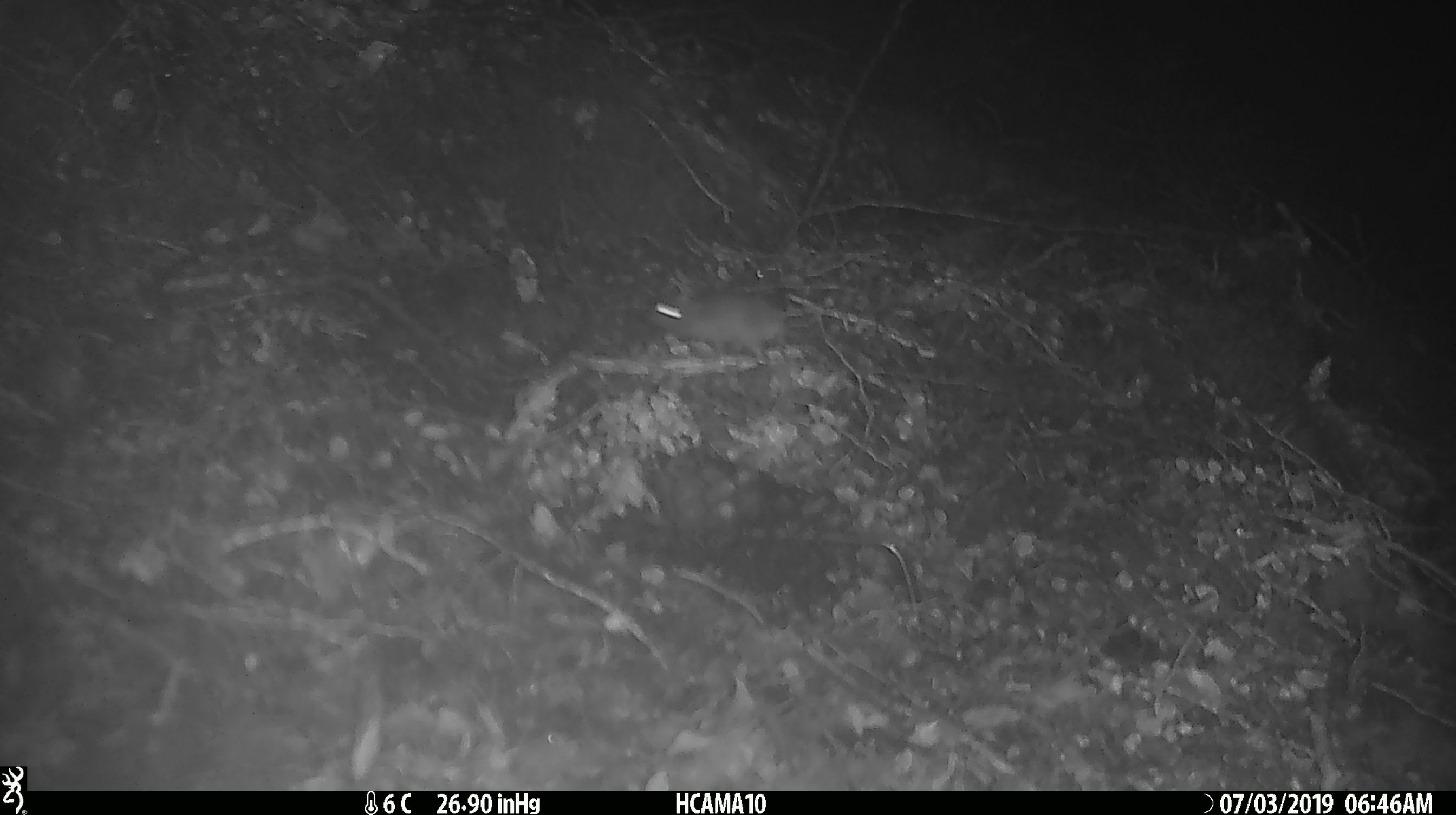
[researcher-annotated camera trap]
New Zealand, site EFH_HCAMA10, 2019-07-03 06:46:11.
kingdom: Animalia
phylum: Chordata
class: Mammalia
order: Rodentia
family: Muridae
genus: Mus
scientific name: Mus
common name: mouse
Mouse (Mus).